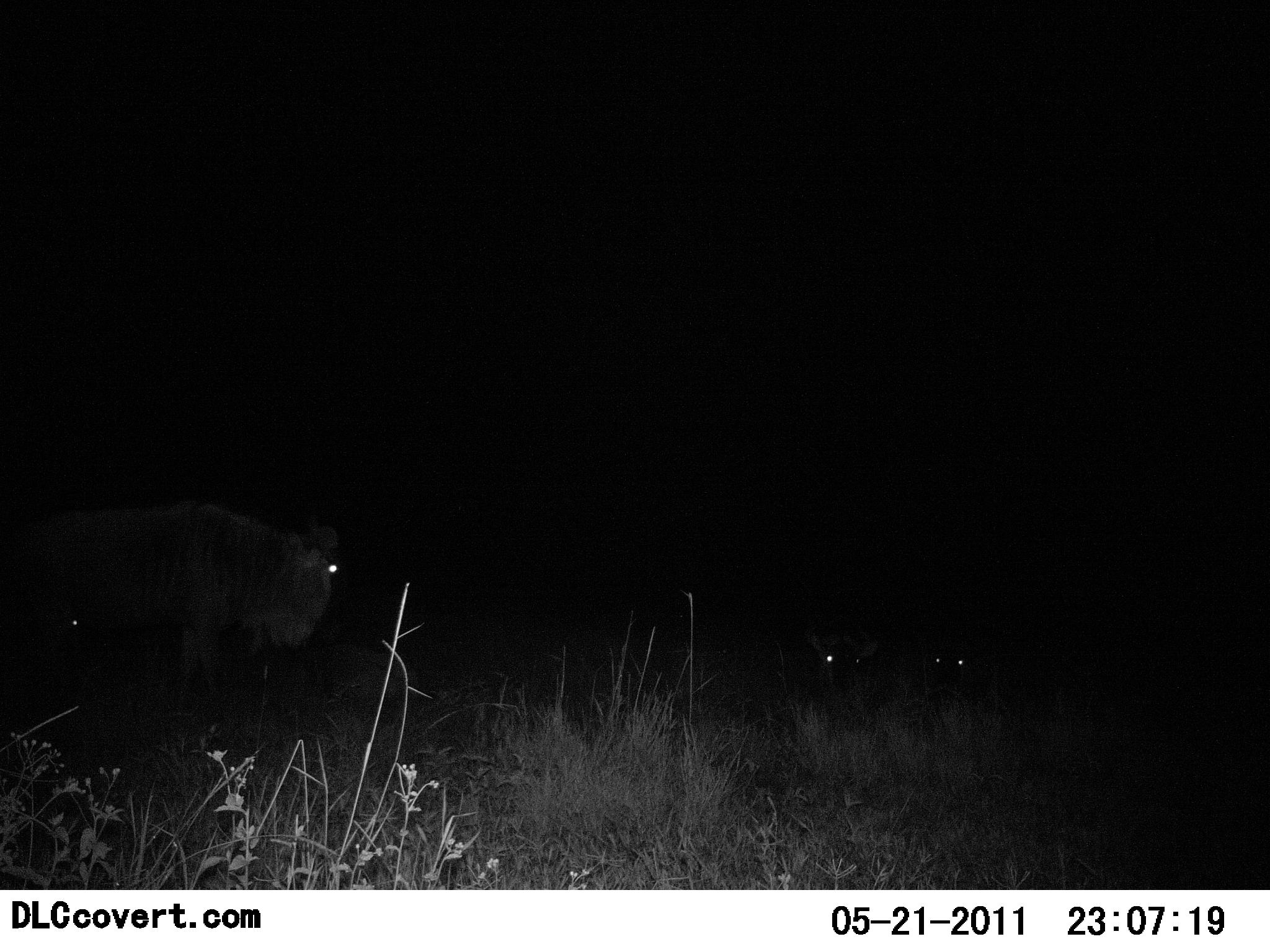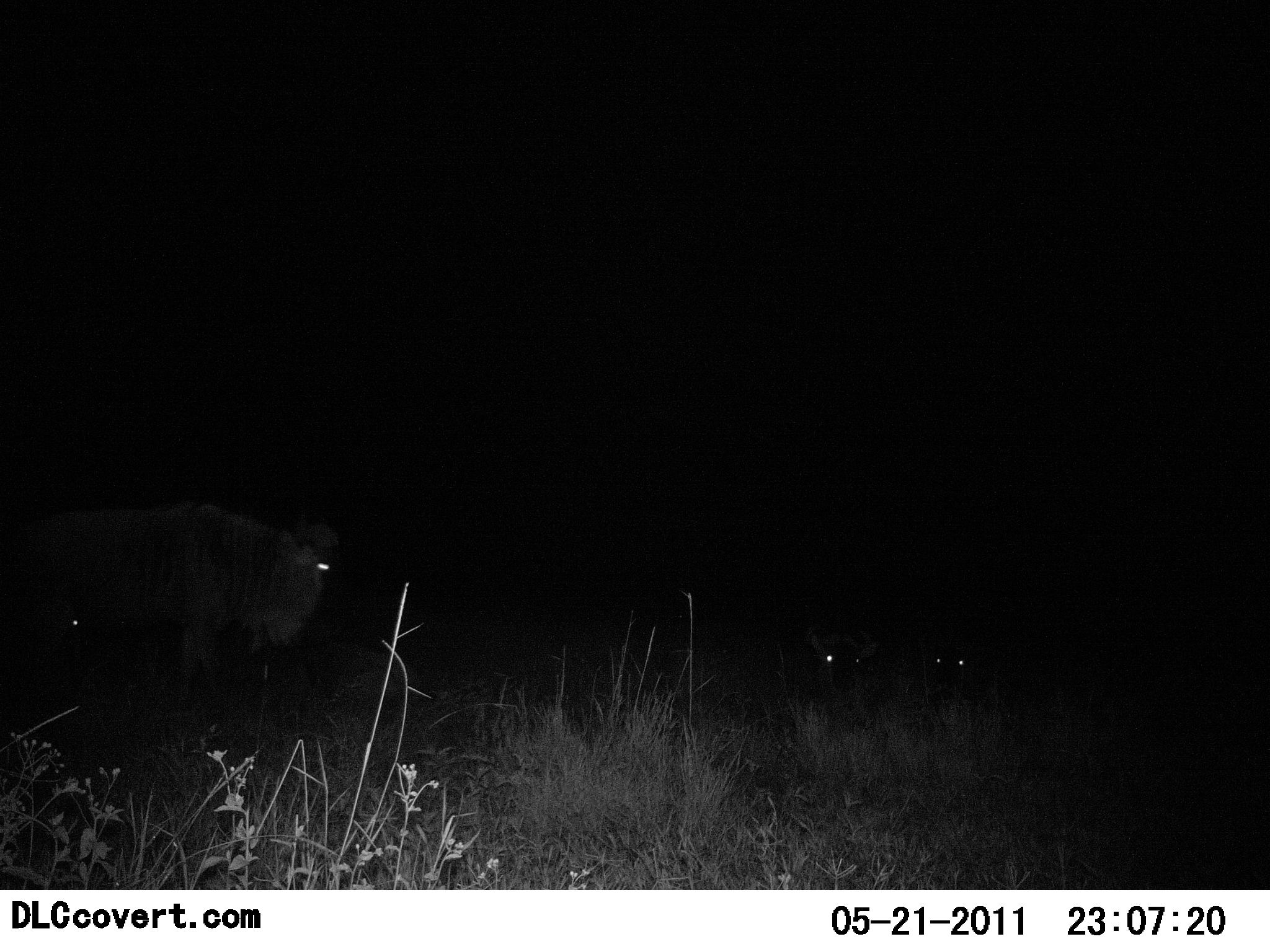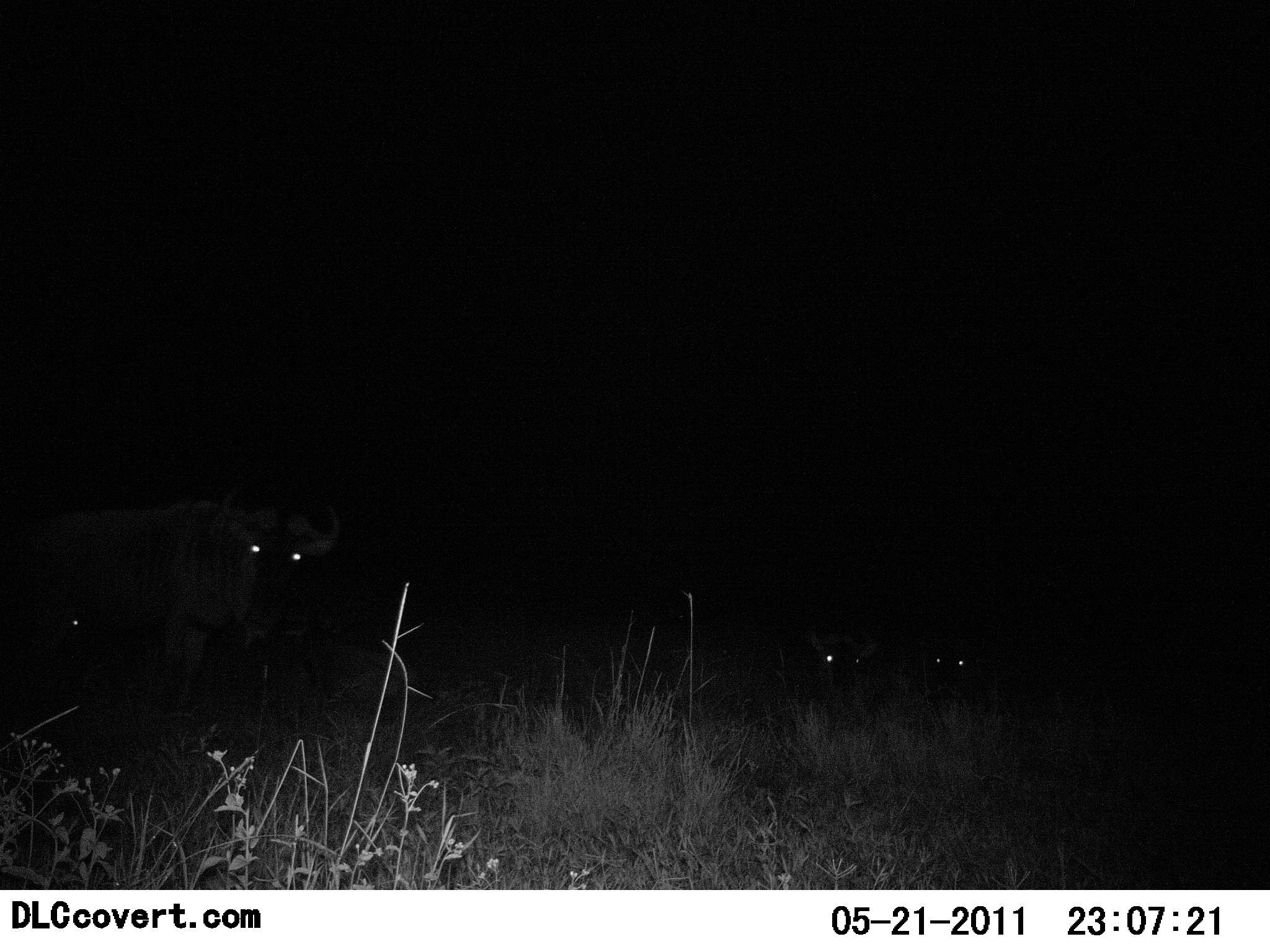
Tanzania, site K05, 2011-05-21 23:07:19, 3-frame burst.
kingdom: Animalia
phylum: Chordata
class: Mammalia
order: Artiodactyla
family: Bovidae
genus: Connochaetes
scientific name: Connochaetes taurinus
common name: blue wildebeest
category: wildebeest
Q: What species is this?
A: Wildebeest (blue wildebeest) (Connochaetes taurinus).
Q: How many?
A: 3.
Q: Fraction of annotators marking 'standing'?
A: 88%.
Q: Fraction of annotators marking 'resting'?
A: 56%.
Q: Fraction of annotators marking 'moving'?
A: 6%.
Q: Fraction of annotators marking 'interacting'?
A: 12%.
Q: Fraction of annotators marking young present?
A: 0%.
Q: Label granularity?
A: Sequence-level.